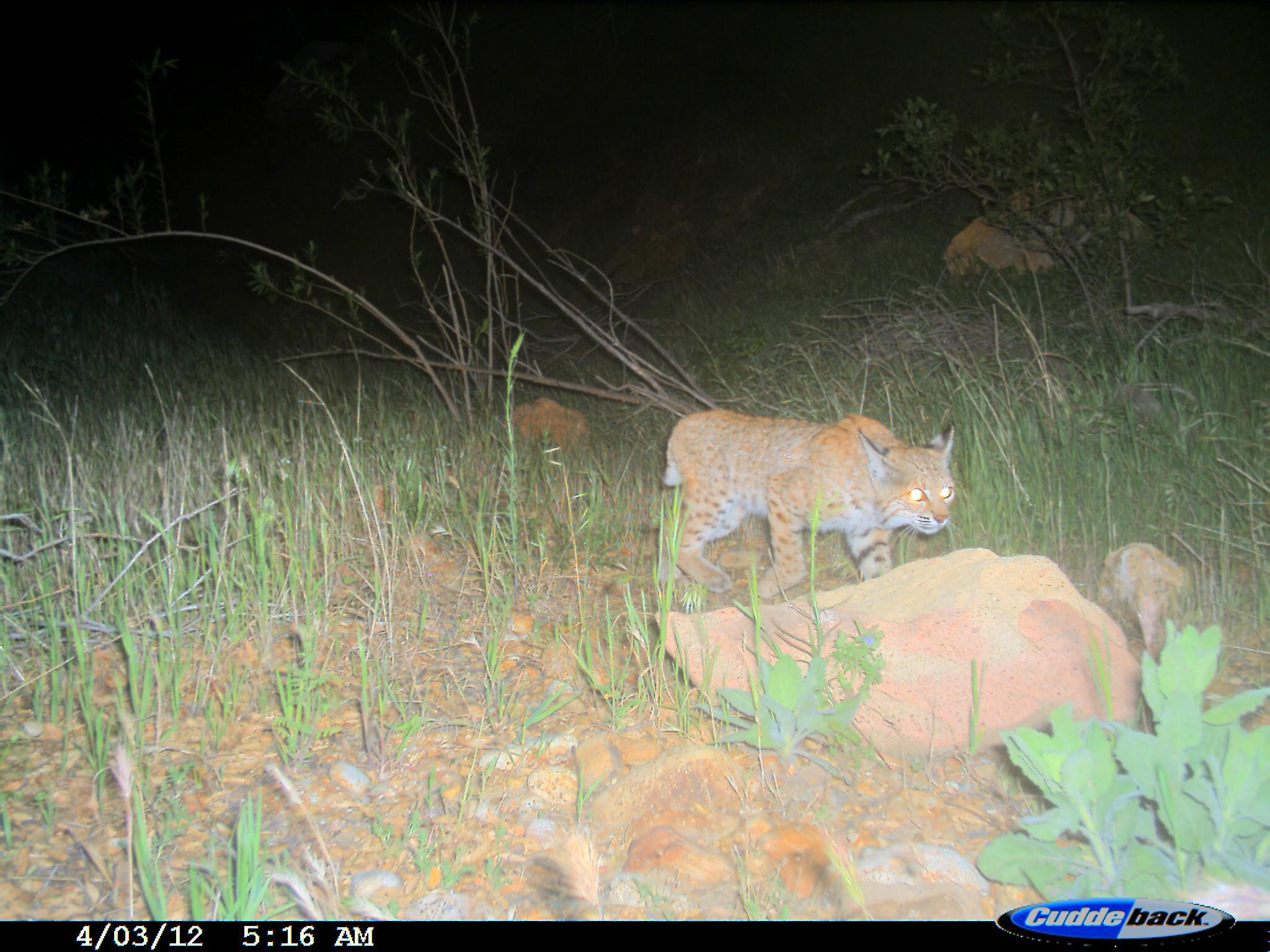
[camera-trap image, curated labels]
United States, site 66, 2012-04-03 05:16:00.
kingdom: Animalia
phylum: Chordata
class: Mammalia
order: Carnivora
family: Felidae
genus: Lynx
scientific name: Lynx rufus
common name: bobcat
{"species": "bobcat (Lynx rufus)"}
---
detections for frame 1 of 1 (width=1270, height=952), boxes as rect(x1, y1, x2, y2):
bobcat: rect(660, 410, 959, 603)